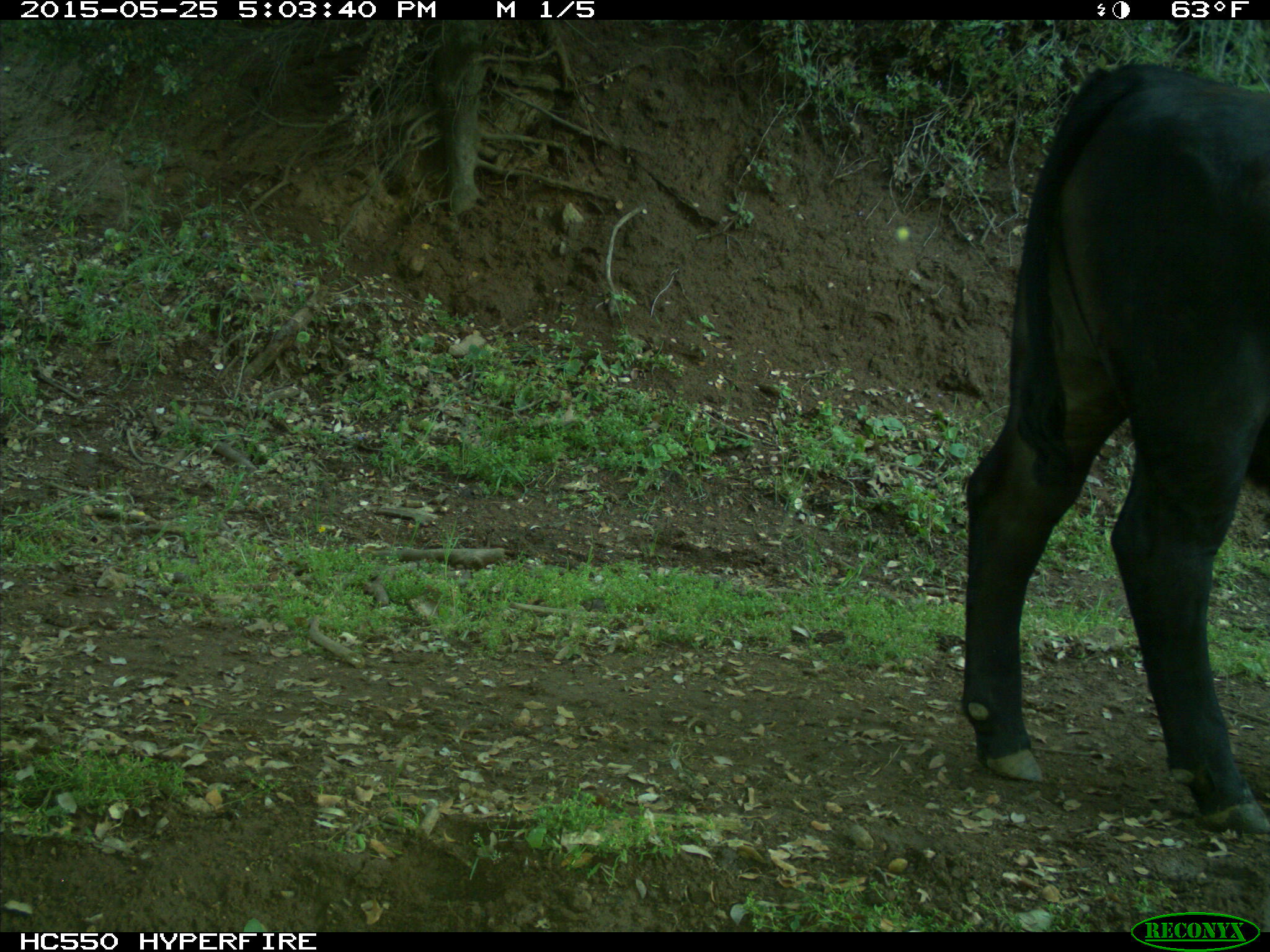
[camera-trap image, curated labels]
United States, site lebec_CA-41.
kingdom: Animalia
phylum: Chordata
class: Mammalia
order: Artiodactyla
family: Bovidae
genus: Bos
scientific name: Bos taurus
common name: domestic cow